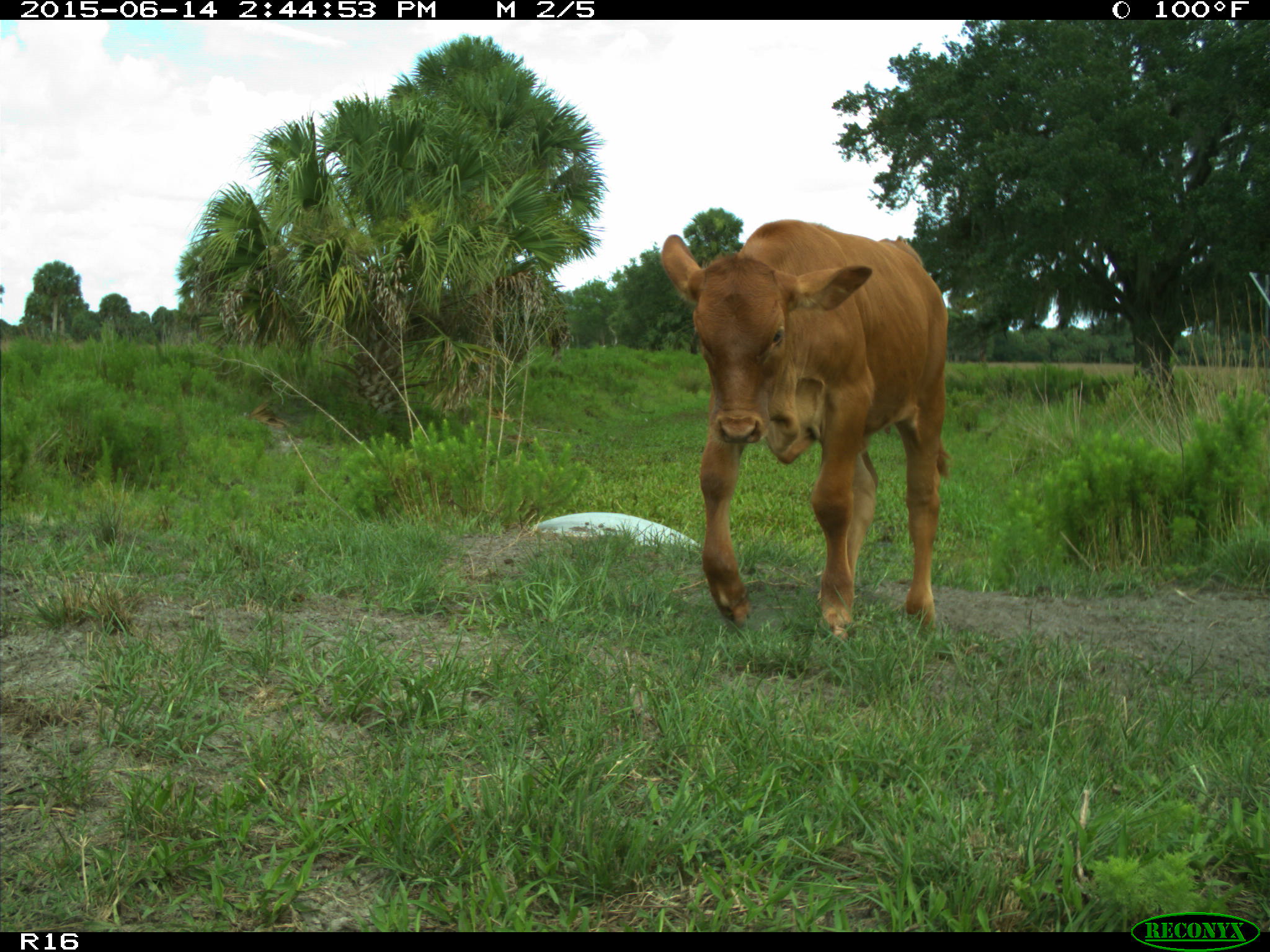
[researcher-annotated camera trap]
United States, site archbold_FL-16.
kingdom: Animalia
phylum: Chordata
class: Mammalia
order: Artiodactyla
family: Bovidae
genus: Bos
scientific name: Bos taurus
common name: domestic cow